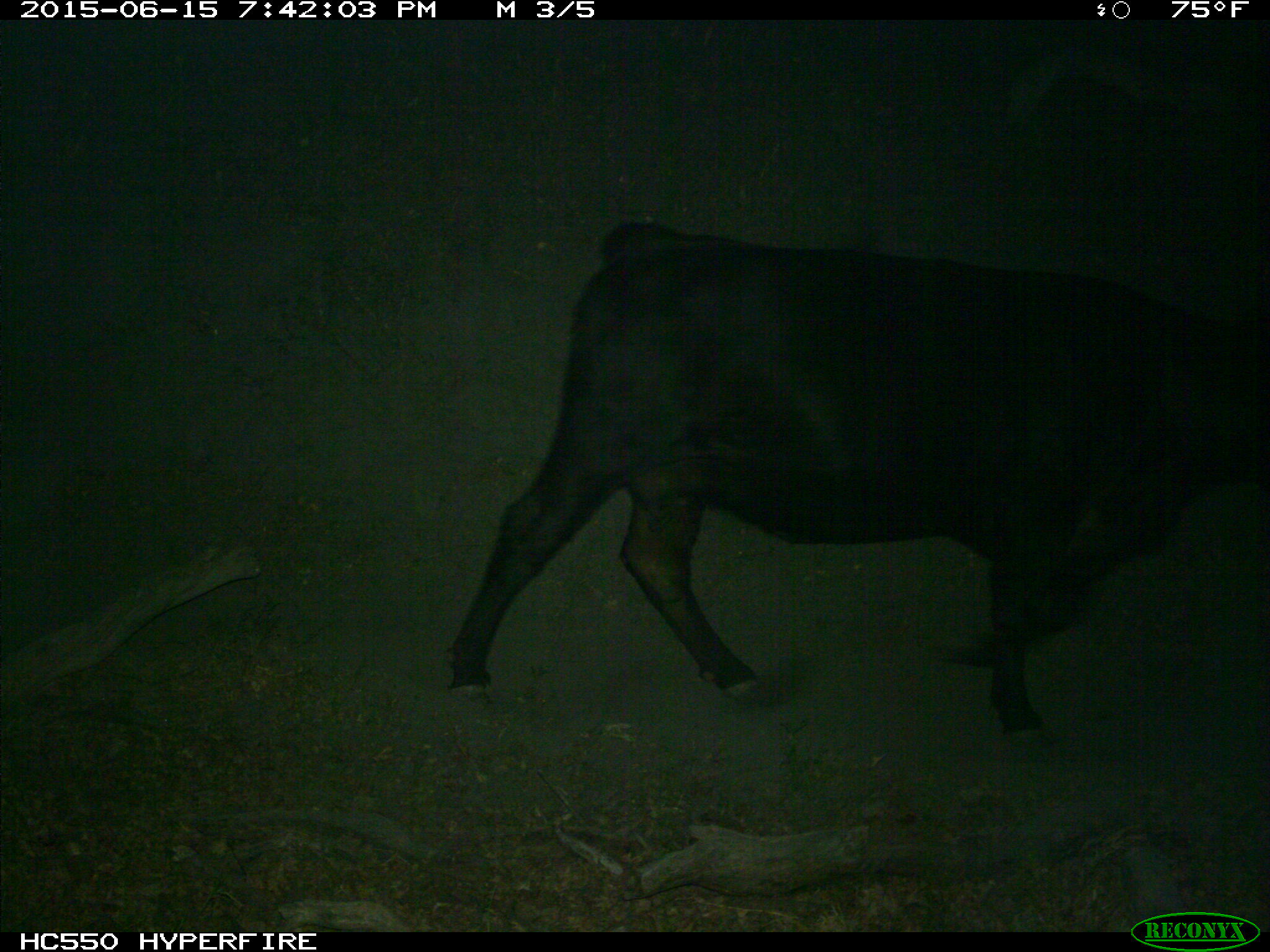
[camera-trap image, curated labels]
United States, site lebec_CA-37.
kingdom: Animalia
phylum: Chordata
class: Mammalia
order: Artiodactyla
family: Bovidae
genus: Bos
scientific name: Bos taurus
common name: domestic cow